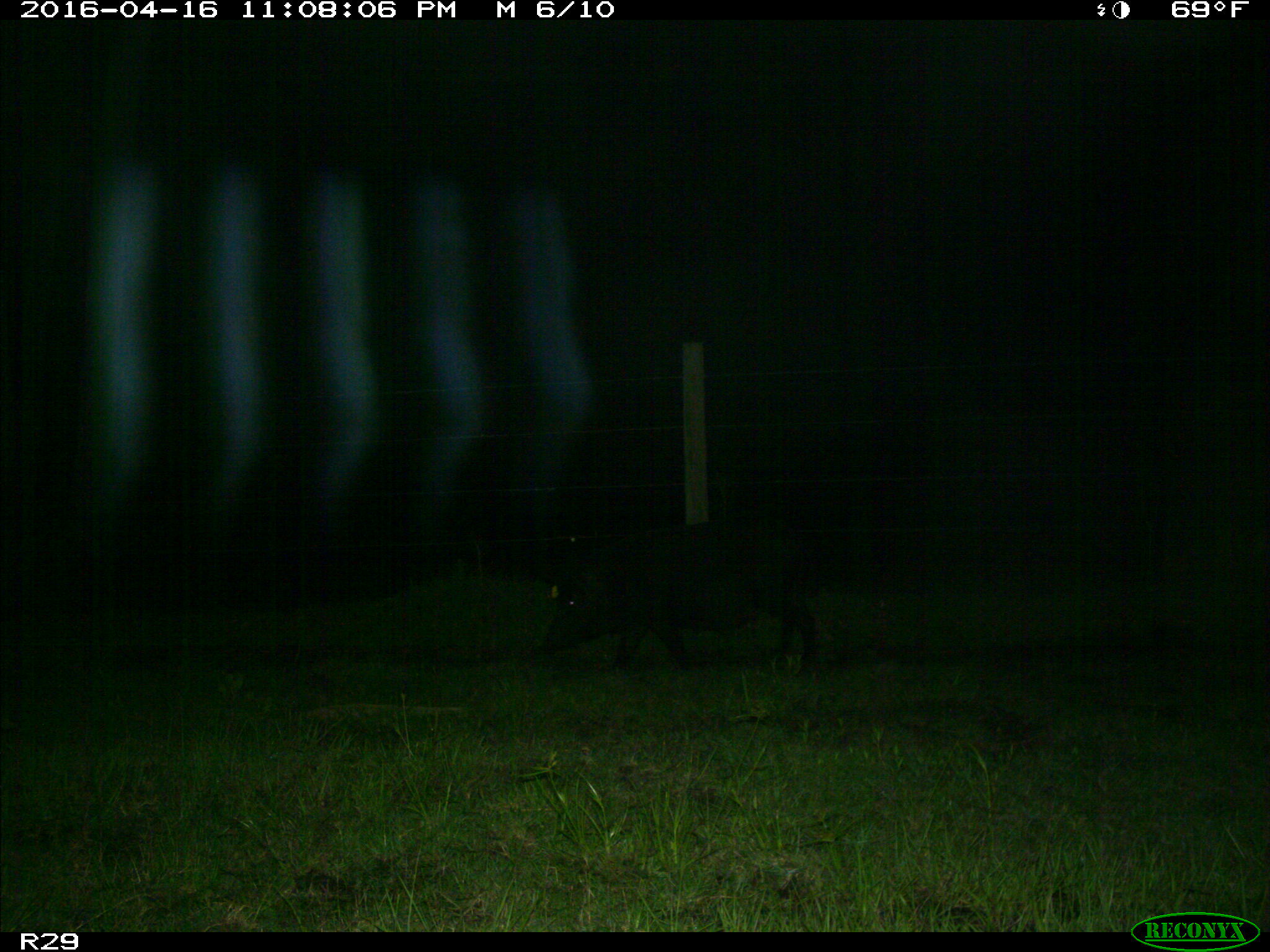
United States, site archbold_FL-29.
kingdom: Animalia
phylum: Chordata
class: Mammalia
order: Artiodactyla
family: Suidae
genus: Sus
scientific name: Sus scrofa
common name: wild boar